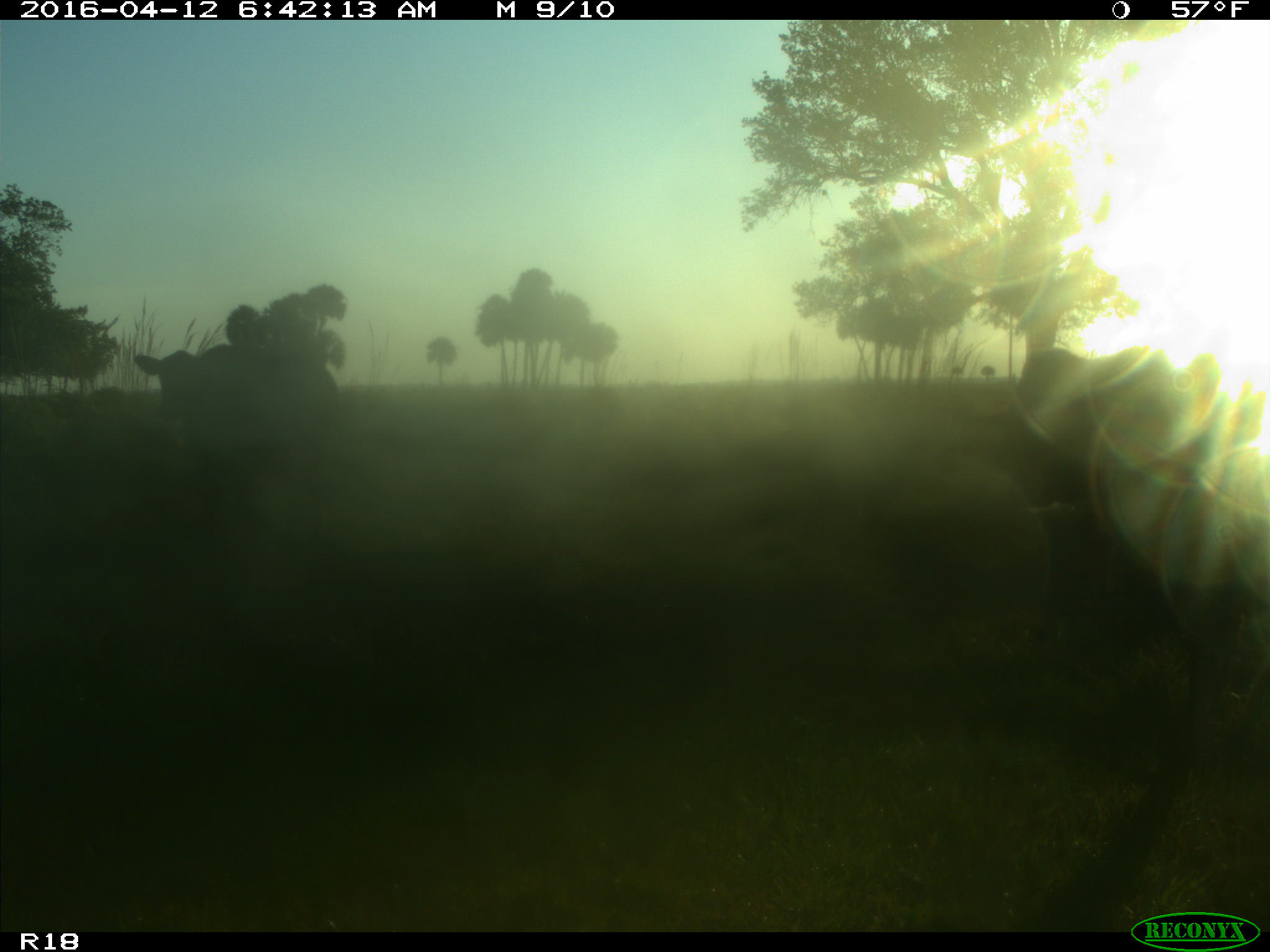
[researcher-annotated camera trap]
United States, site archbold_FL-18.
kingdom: Animalia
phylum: Chordata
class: Mammalia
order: Artiodactyla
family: Bovidae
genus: Bos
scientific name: Bos taurus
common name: domestic cow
Bos taurus (domestic cow).